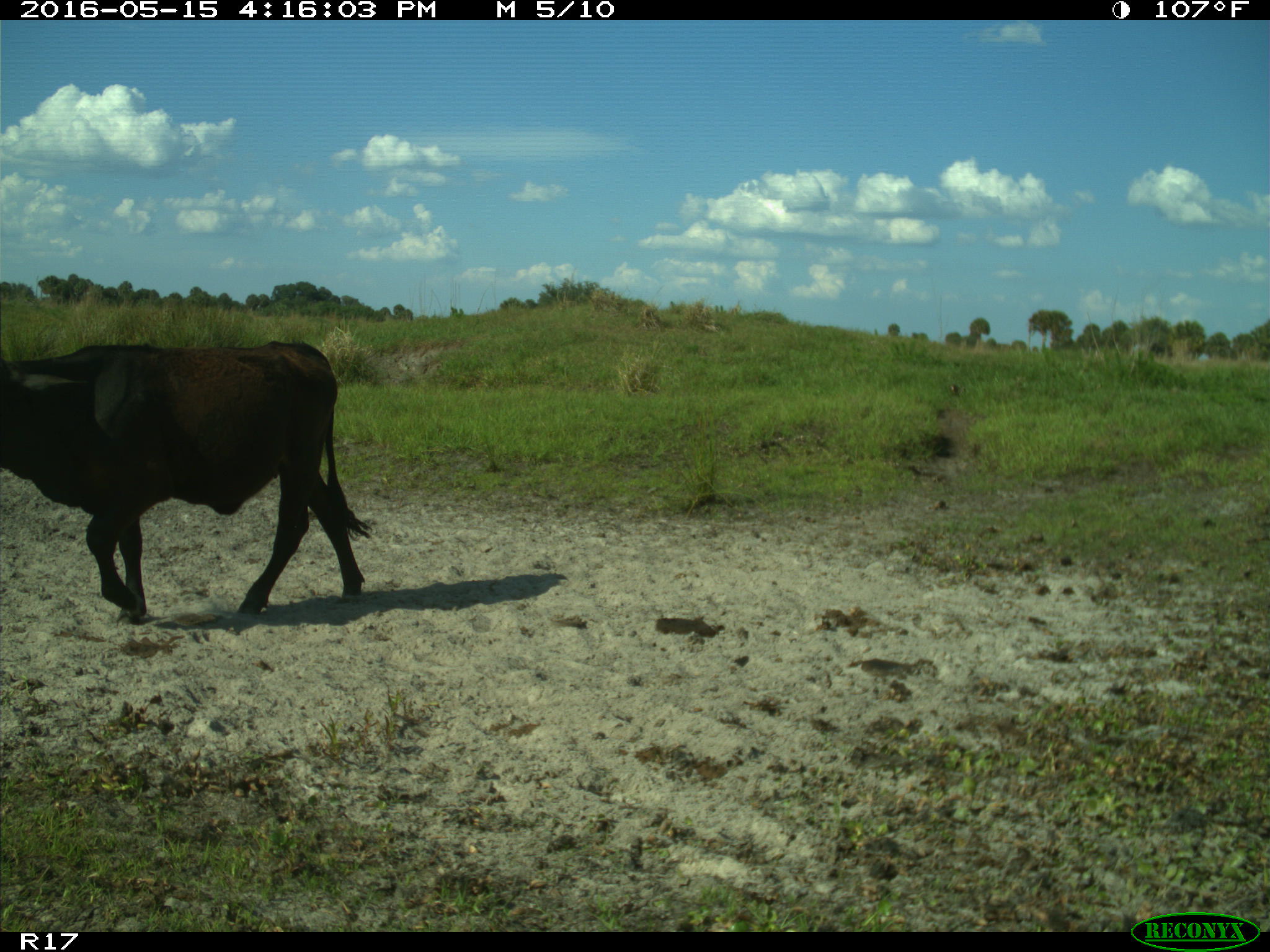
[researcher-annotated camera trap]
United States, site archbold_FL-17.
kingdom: Animalia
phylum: Chordata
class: Mammalia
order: Artiodactyla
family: Bovidae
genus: Bos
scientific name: Bos taurus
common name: domestic cow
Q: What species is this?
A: Bos taurus (domestic cow).